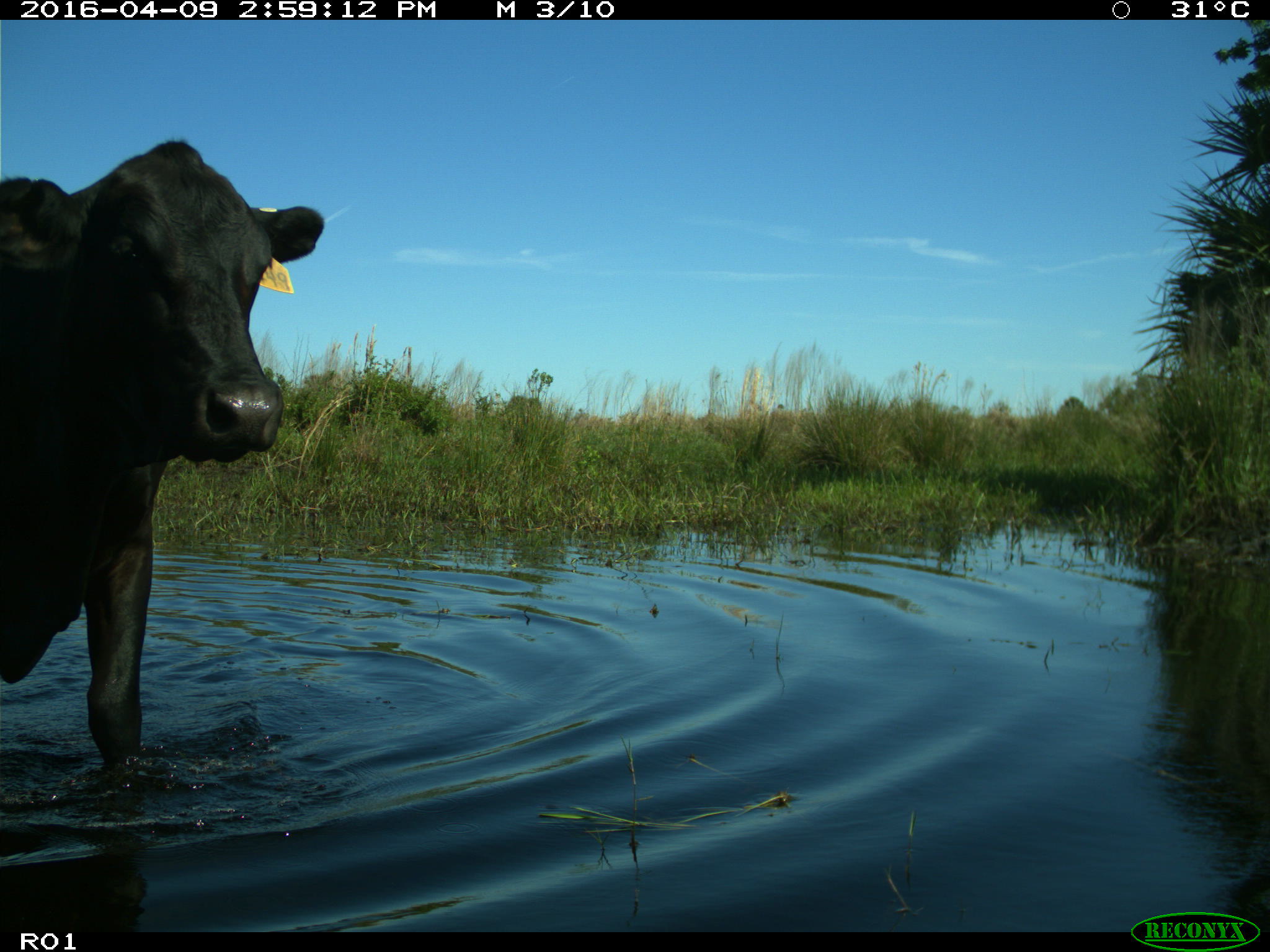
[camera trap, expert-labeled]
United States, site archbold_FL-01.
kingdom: Animalia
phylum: Chordata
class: Mammalia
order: Artiodactyla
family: Bovidae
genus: Bos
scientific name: Bos taurus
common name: domestic cow